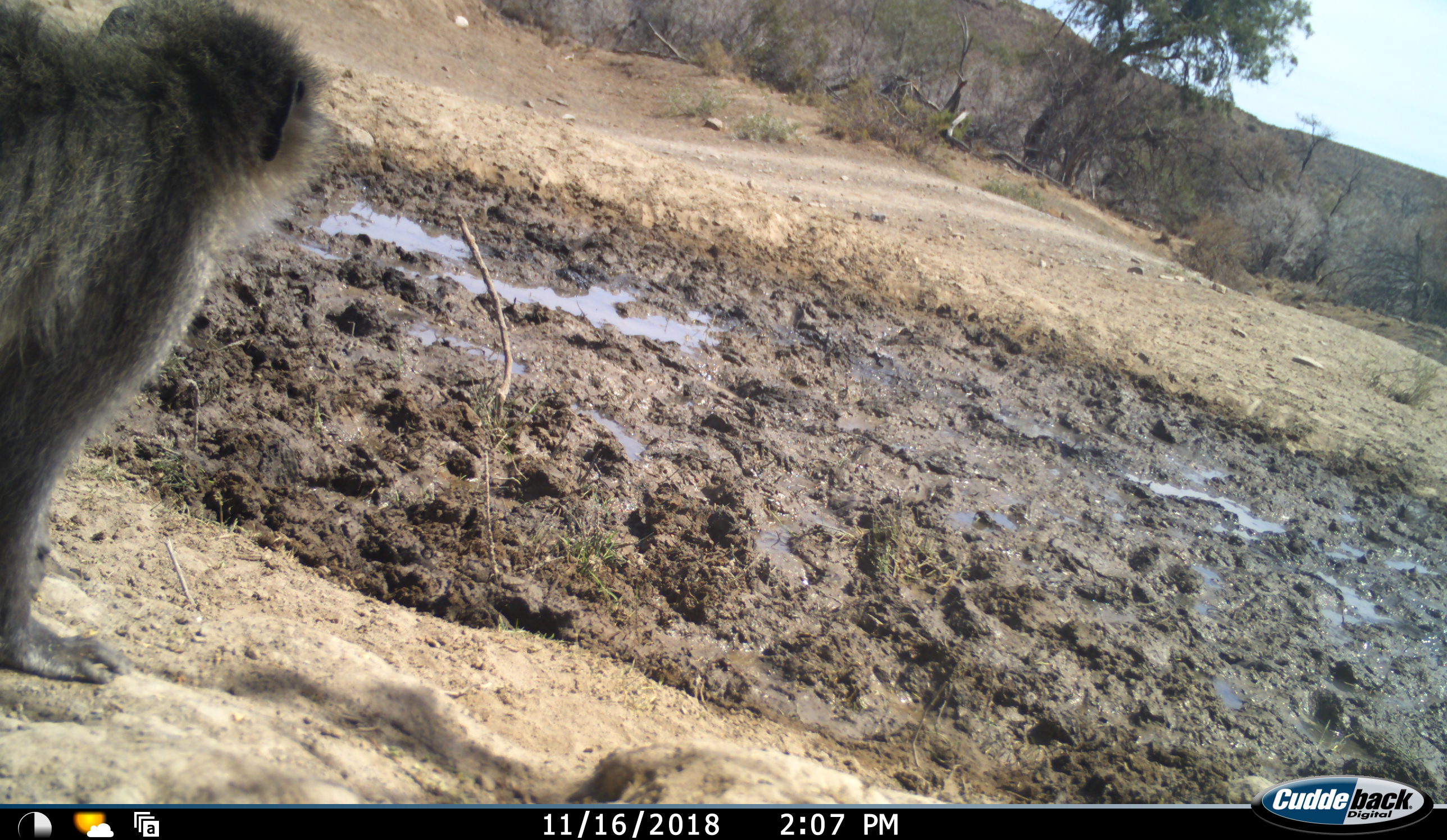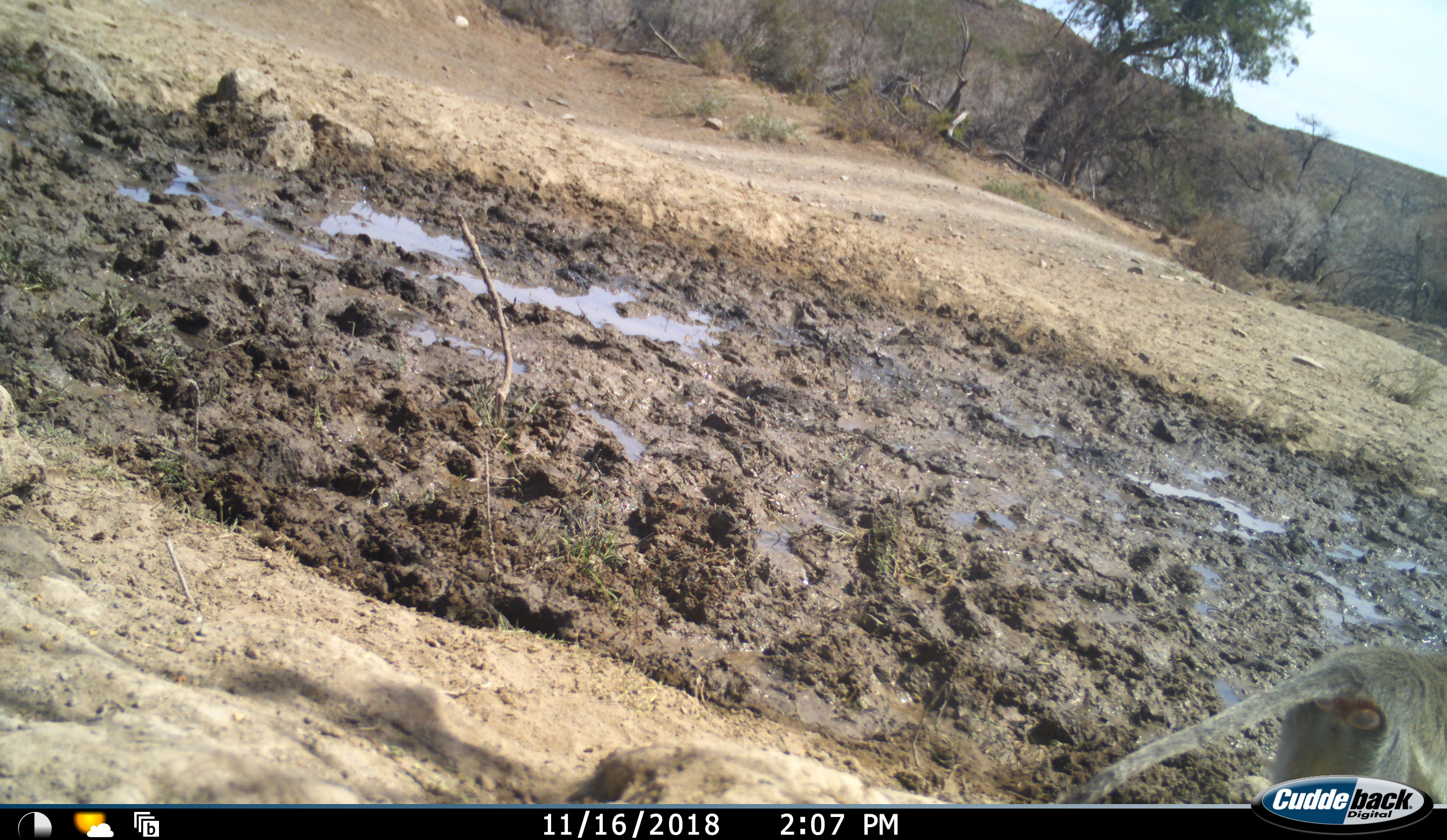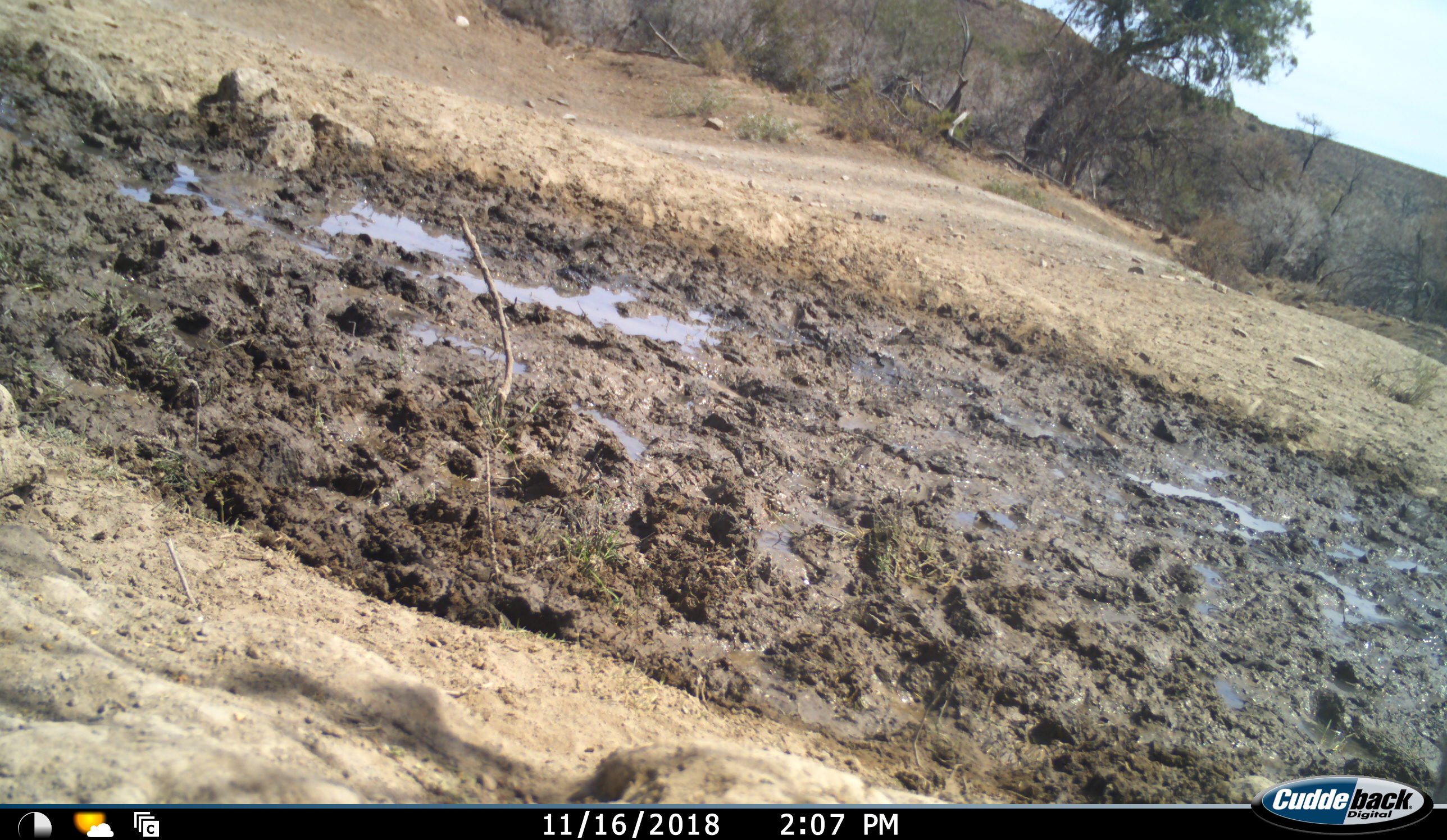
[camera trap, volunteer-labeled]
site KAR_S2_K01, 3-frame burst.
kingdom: Animalia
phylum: Chordata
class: Mammalia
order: Primates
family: Cercopithecidae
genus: Chlorocebus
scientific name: Chlorocebus pygerythrus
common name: vervet monkey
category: monkeyvervet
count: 1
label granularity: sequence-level